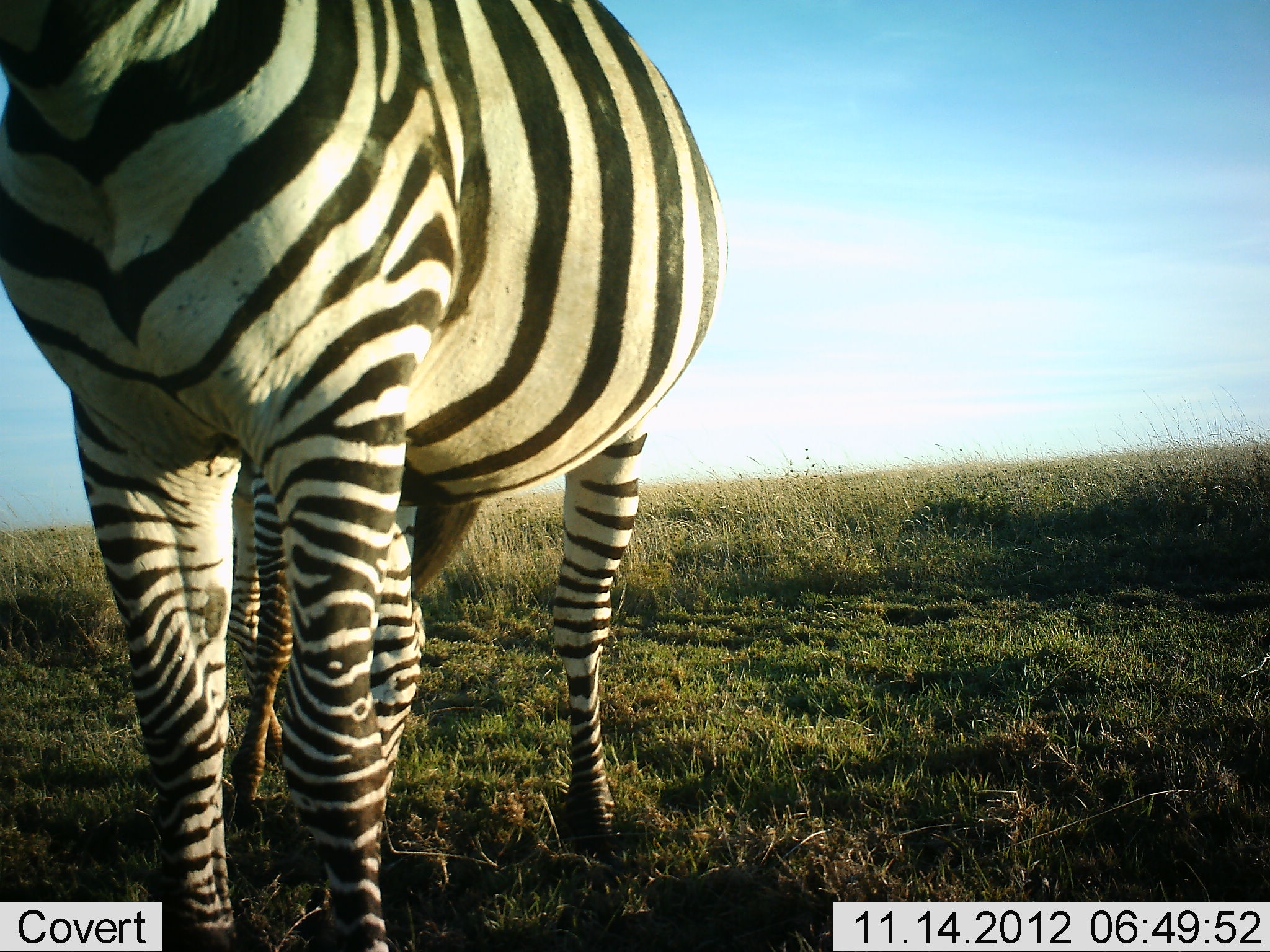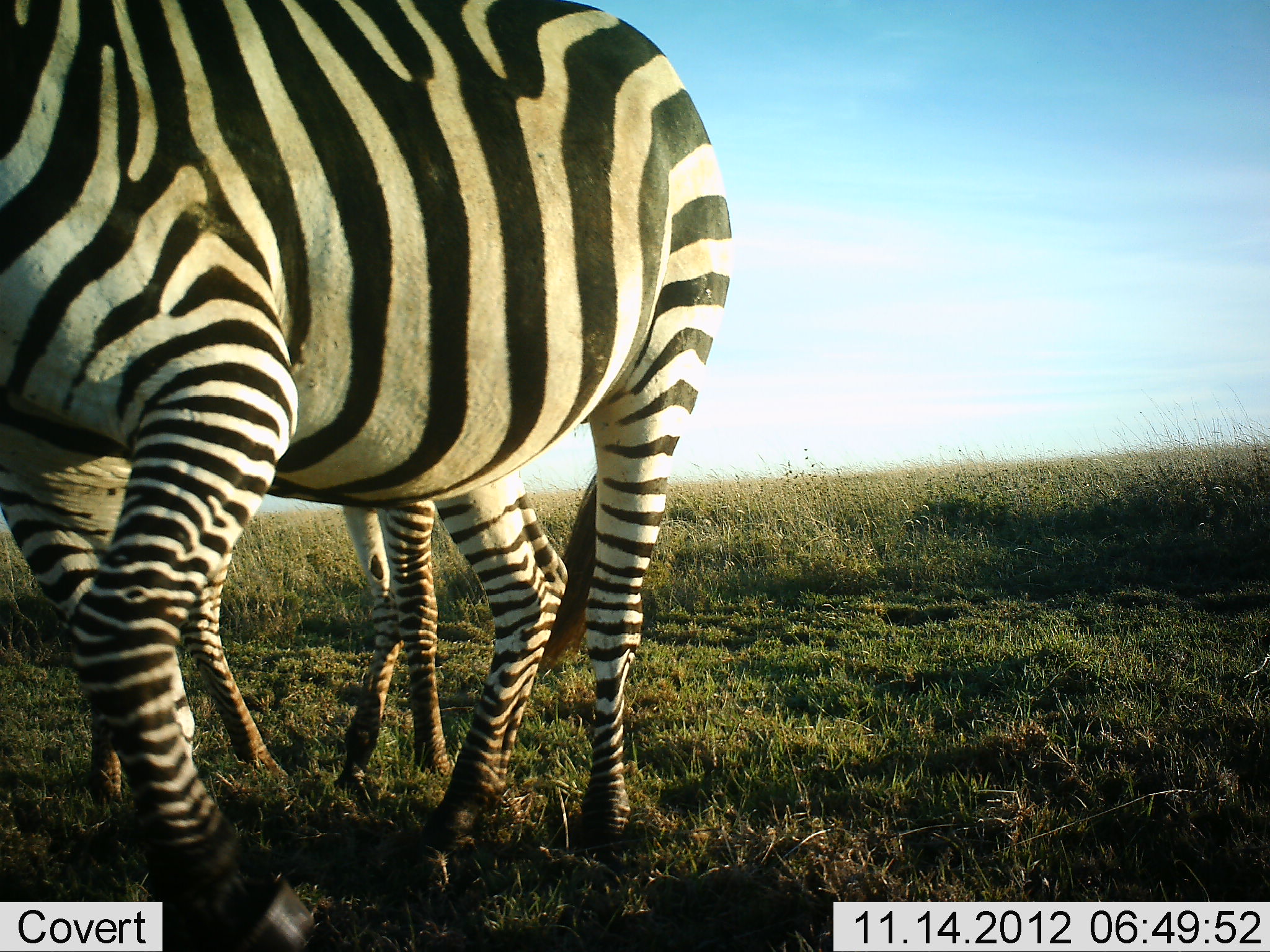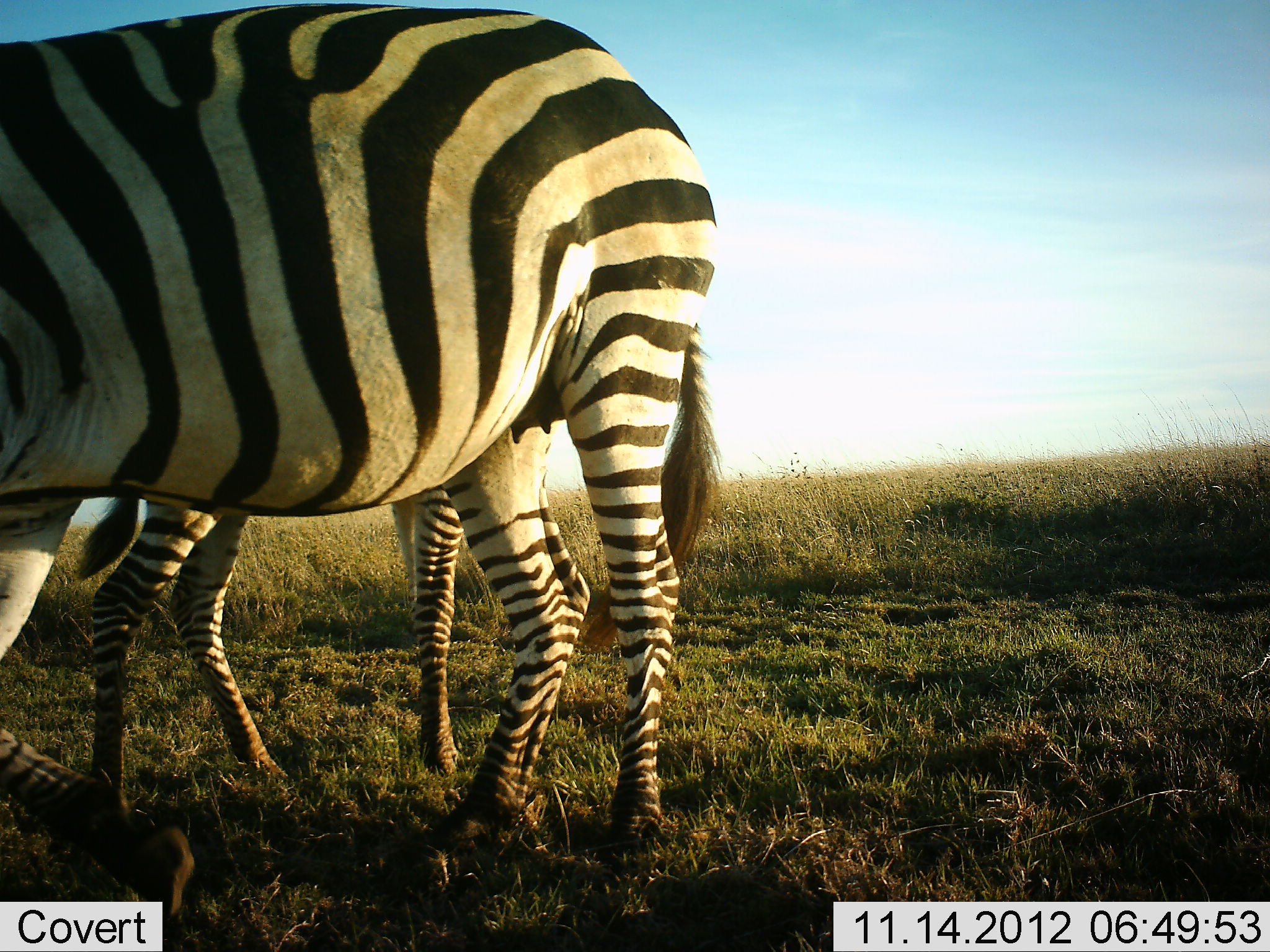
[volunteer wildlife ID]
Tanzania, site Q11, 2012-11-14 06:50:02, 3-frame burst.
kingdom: Animalia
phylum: Chordata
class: Mammalia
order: Perissodactyla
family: Equidae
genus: Equus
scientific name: Equus quagga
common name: plains zebra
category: zebra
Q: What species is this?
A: Zebra (plains zebra) (Equus quagga).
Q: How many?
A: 2.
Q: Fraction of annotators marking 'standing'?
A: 60%.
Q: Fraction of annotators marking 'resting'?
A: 0%.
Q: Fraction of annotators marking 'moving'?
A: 40%.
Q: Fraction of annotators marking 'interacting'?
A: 0%.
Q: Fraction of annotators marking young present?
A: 0%.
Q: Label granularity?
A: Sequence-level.